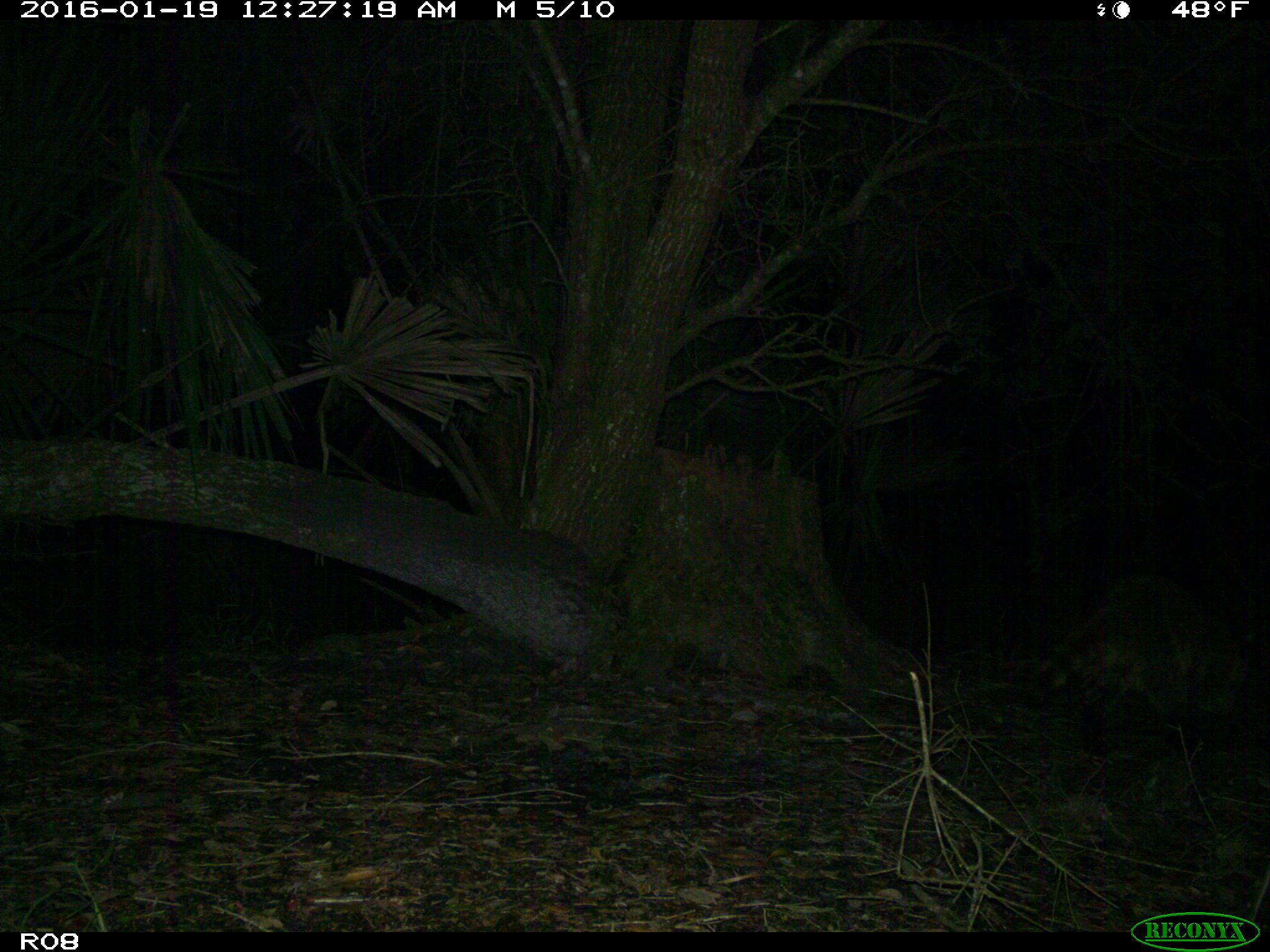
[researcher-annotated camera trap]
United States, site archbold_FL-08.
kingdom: Animalia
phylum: Chordata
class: Mammalia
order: Carnivora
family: Procyonidae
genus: Procyon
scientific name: Procyon lotor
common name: common raccoon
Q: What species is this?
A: Procyon lotor (common raccoon).